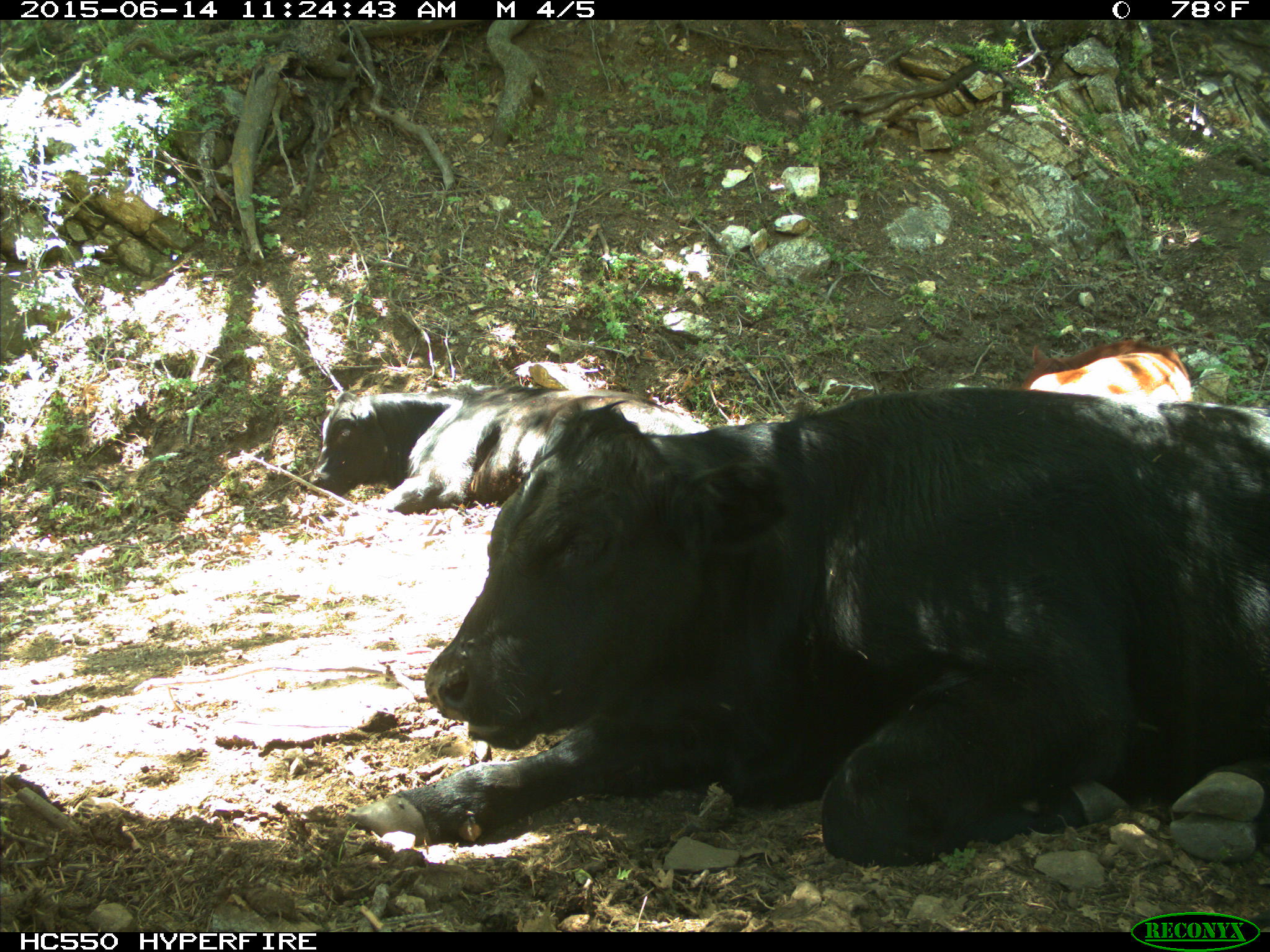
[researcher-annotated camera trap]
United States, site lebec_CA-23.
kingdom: Animalia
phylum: Chordata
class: Mammalia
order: Artiodactyla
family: Bovidae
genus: Bos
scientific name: Bos taurus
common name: domestic cow